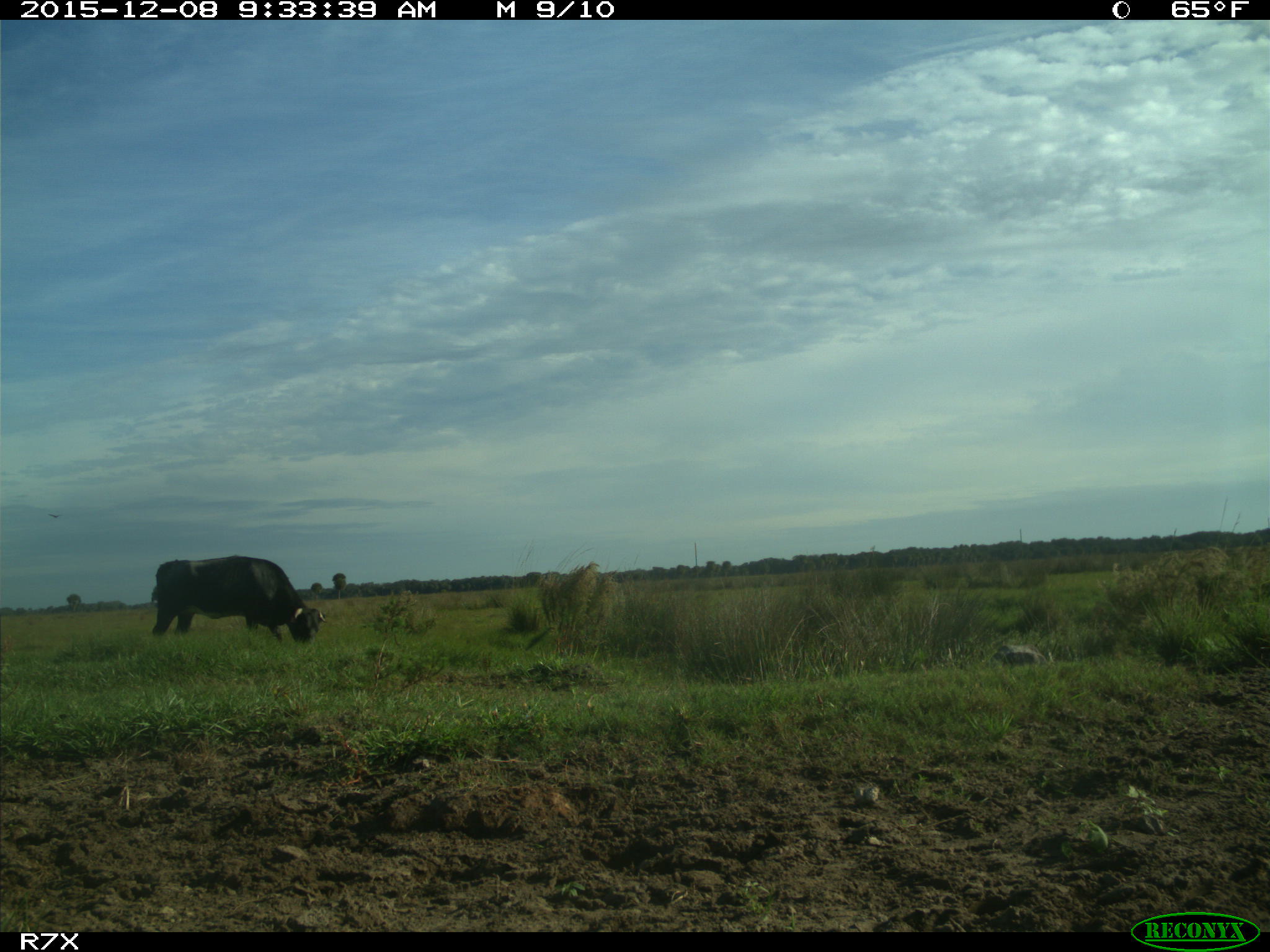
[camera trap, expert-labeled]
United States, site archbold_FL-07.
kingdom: Animalia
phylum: Chordata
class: Mammalia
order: Artiodactyla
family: Bovidae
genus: Bos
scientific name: Bos taurus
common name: domestic cow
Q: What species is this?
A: Bos taurus (domestic cow).